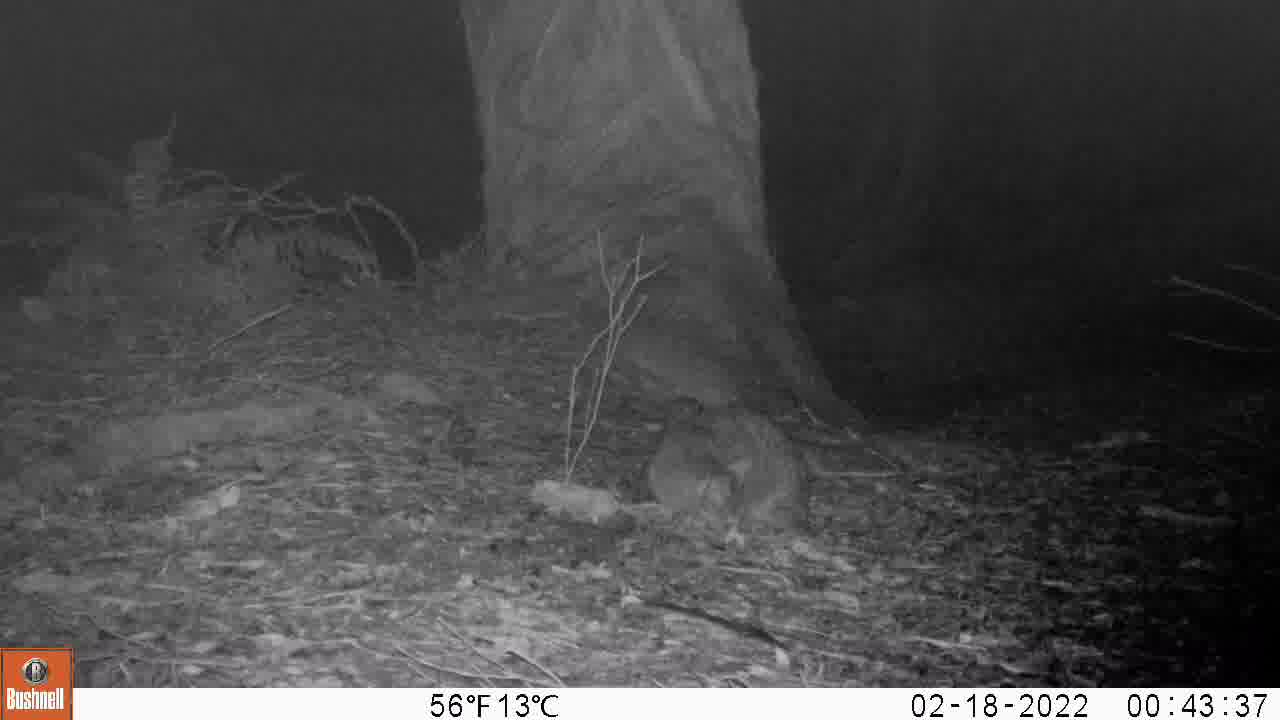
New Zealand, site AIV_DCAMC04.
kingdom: Animalia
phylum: Chordata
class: Mammalia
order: Carnivora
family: Felidae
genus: Felis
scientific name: Felis catus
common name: domestic cat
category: cat